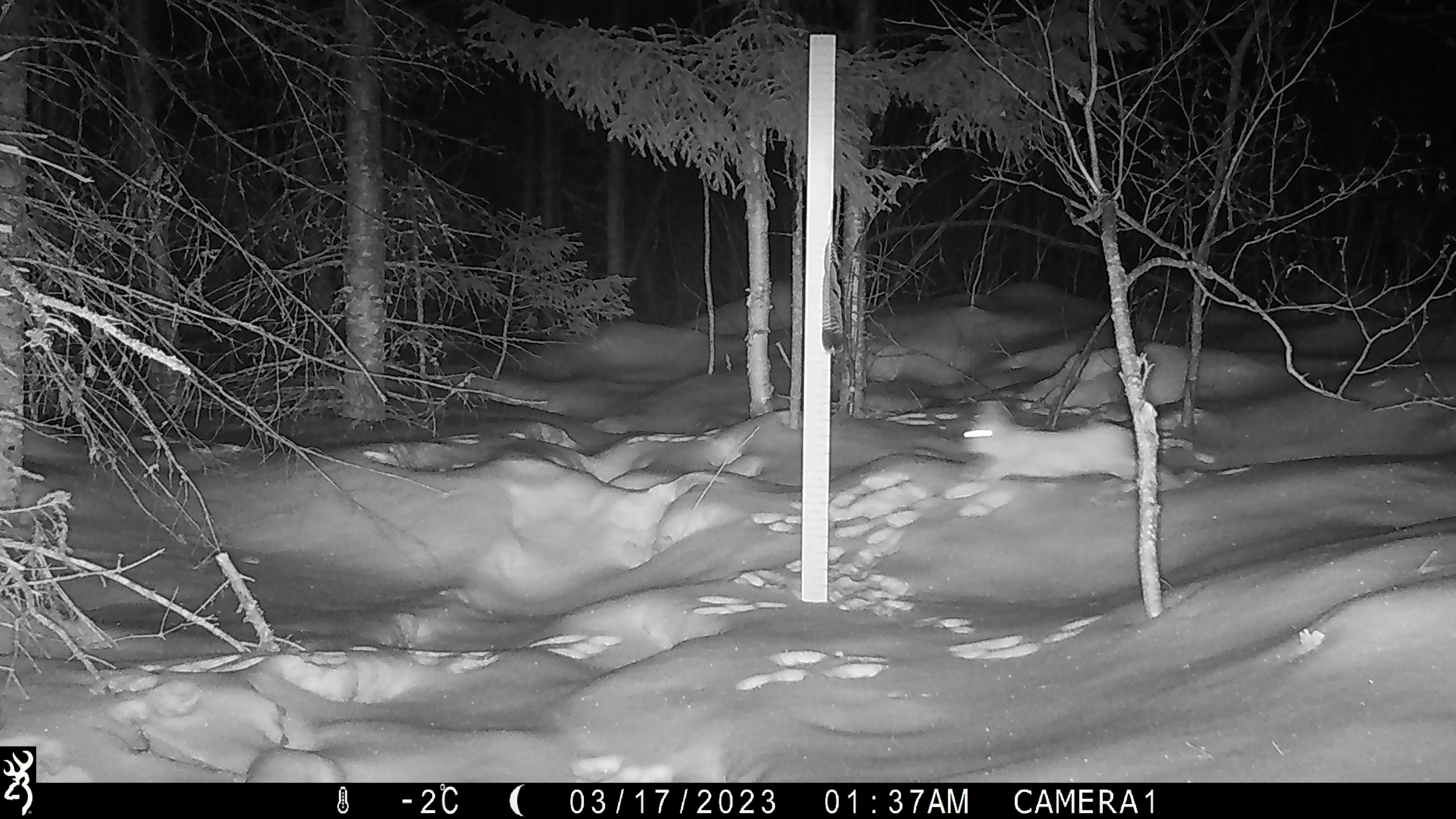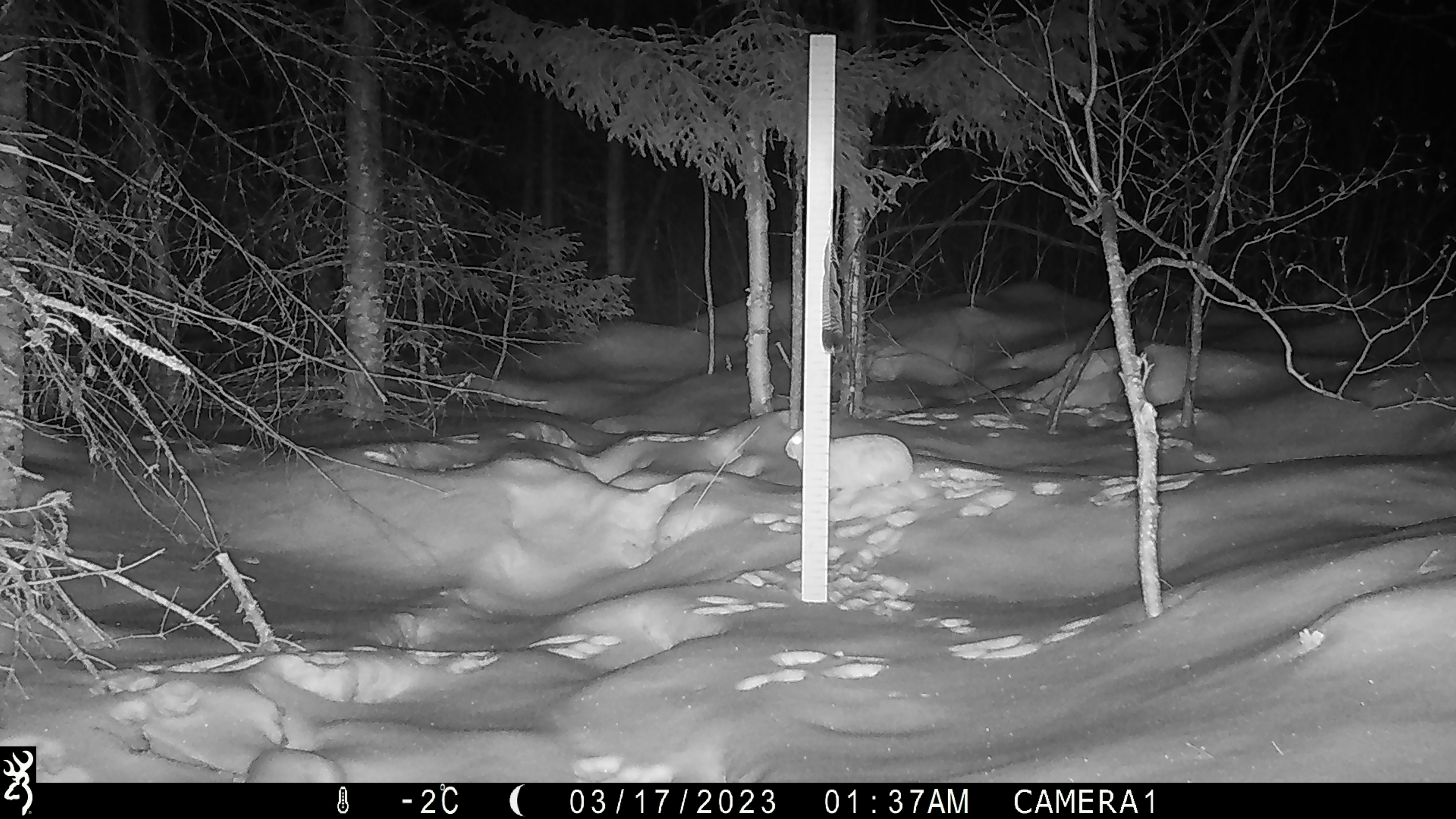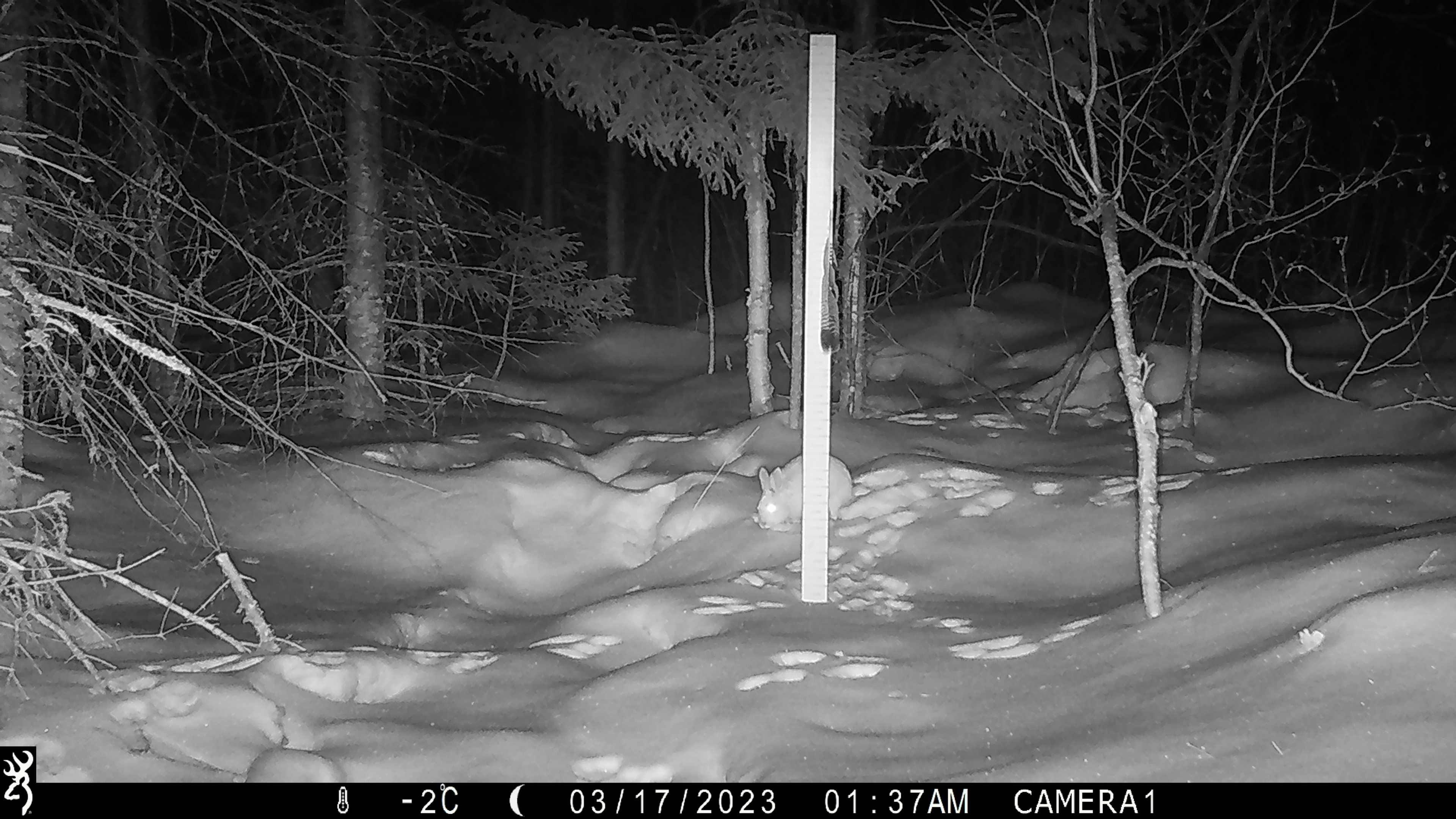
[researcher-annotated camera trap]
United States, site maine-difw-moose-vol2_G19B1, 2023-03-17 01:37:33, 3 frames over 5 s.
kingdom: Animalia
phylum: Chordata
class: Mammalia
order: Lagomorpha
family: Leporidae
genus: Lepus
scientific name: Lepus americanus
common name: snowshoe hare